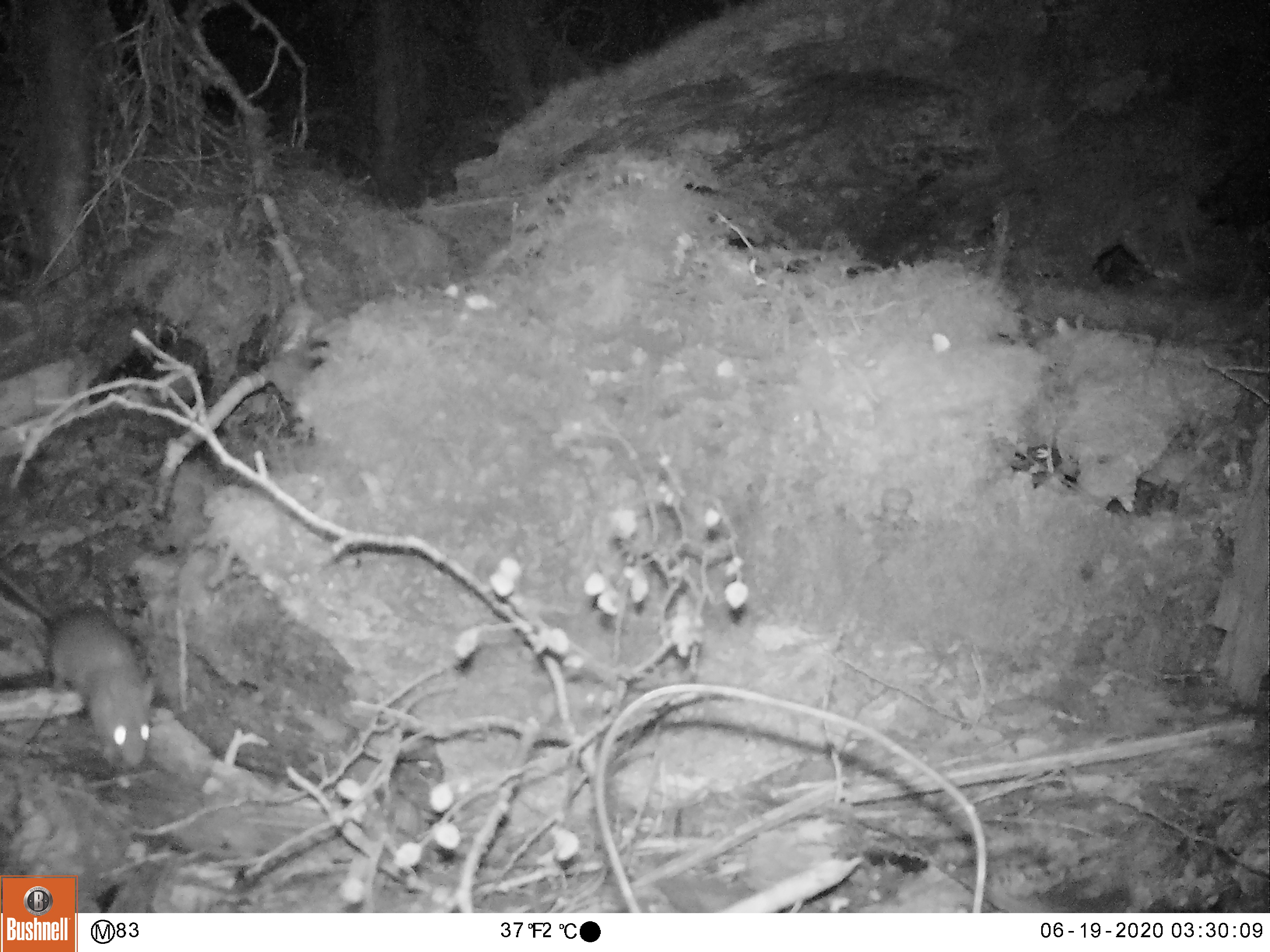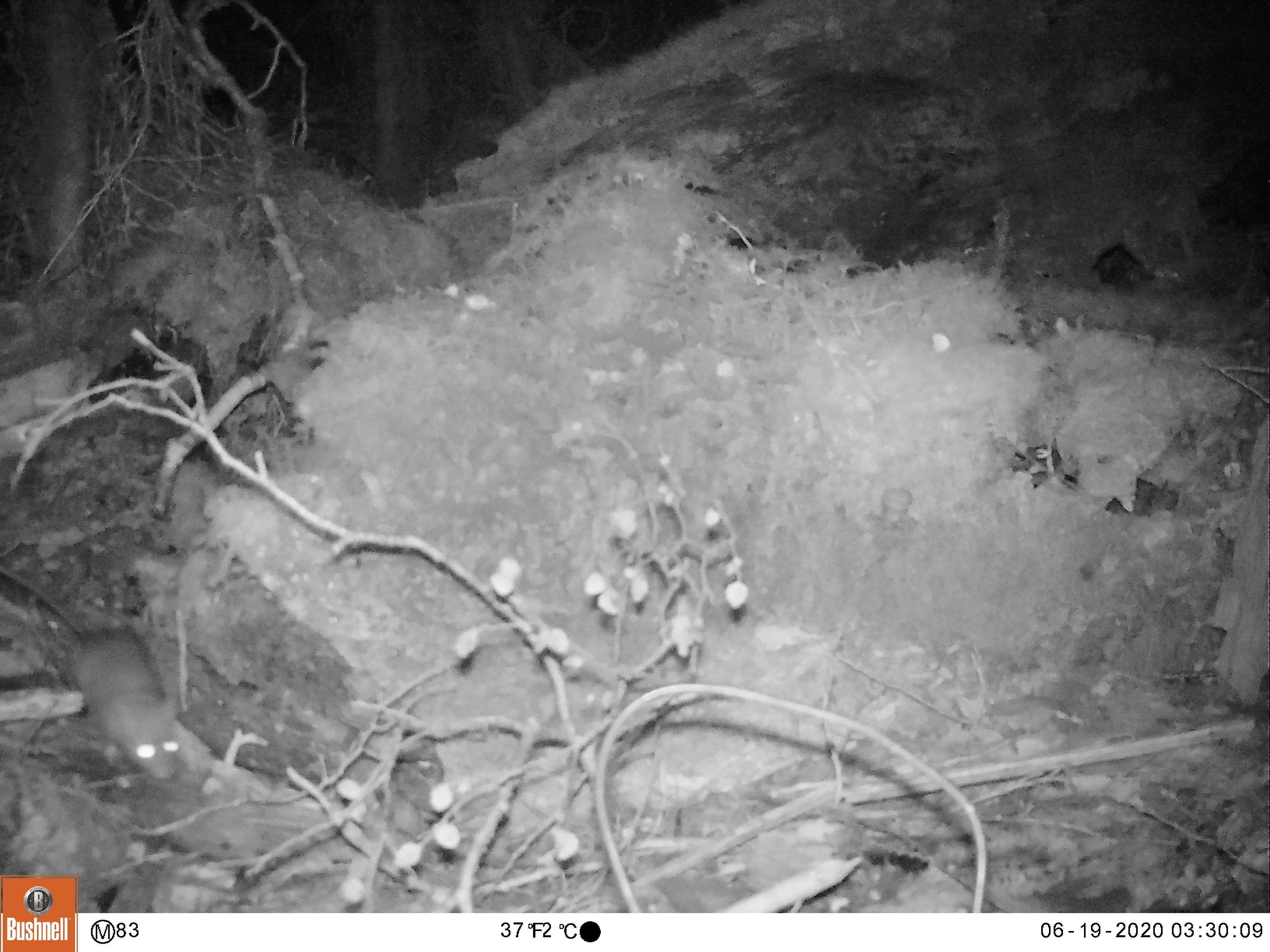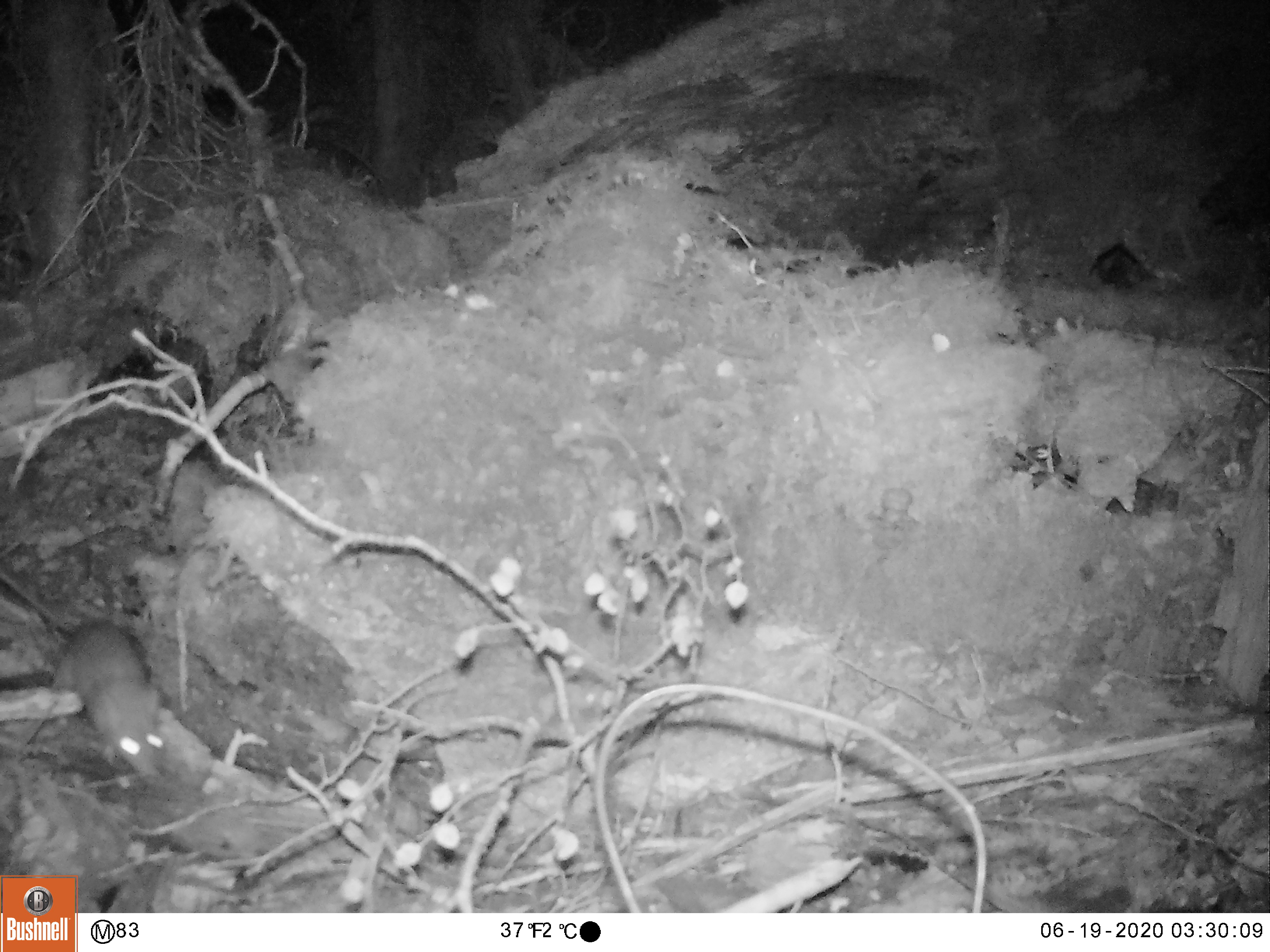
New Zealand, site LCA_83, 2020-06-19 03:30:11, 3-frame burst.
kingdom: Animalia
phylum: Chordata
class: Mammalia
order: Rodentia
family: Muridae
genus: Rattus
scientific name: Rattus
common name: rat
Rat (Rattus).